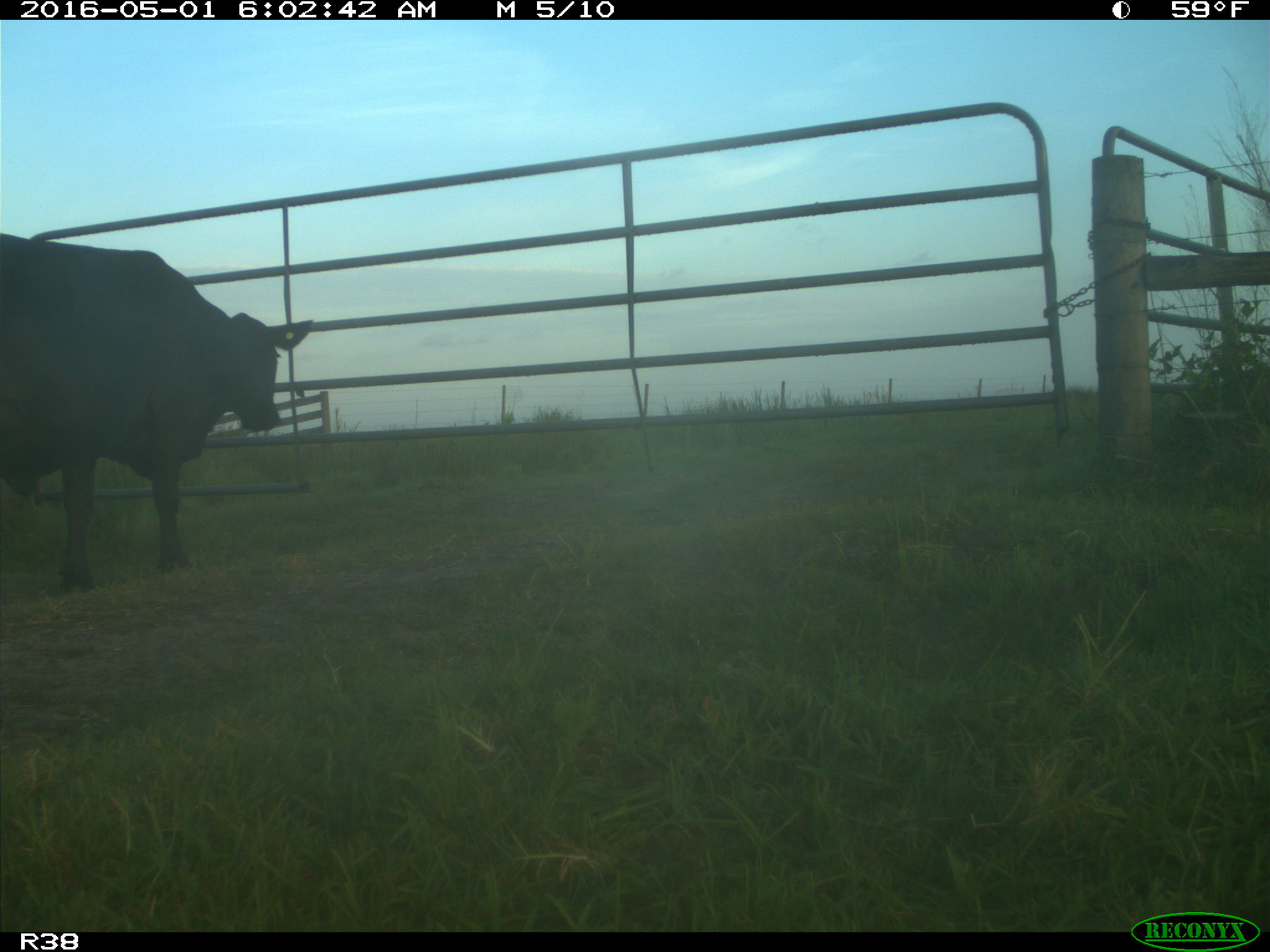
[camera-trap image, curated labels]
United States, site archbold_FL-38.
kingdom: Animalia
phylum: Chordata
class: Mammalia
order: Artiodactyla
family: Bovidae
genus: Bos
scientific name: Bos taurus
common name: domestic cow